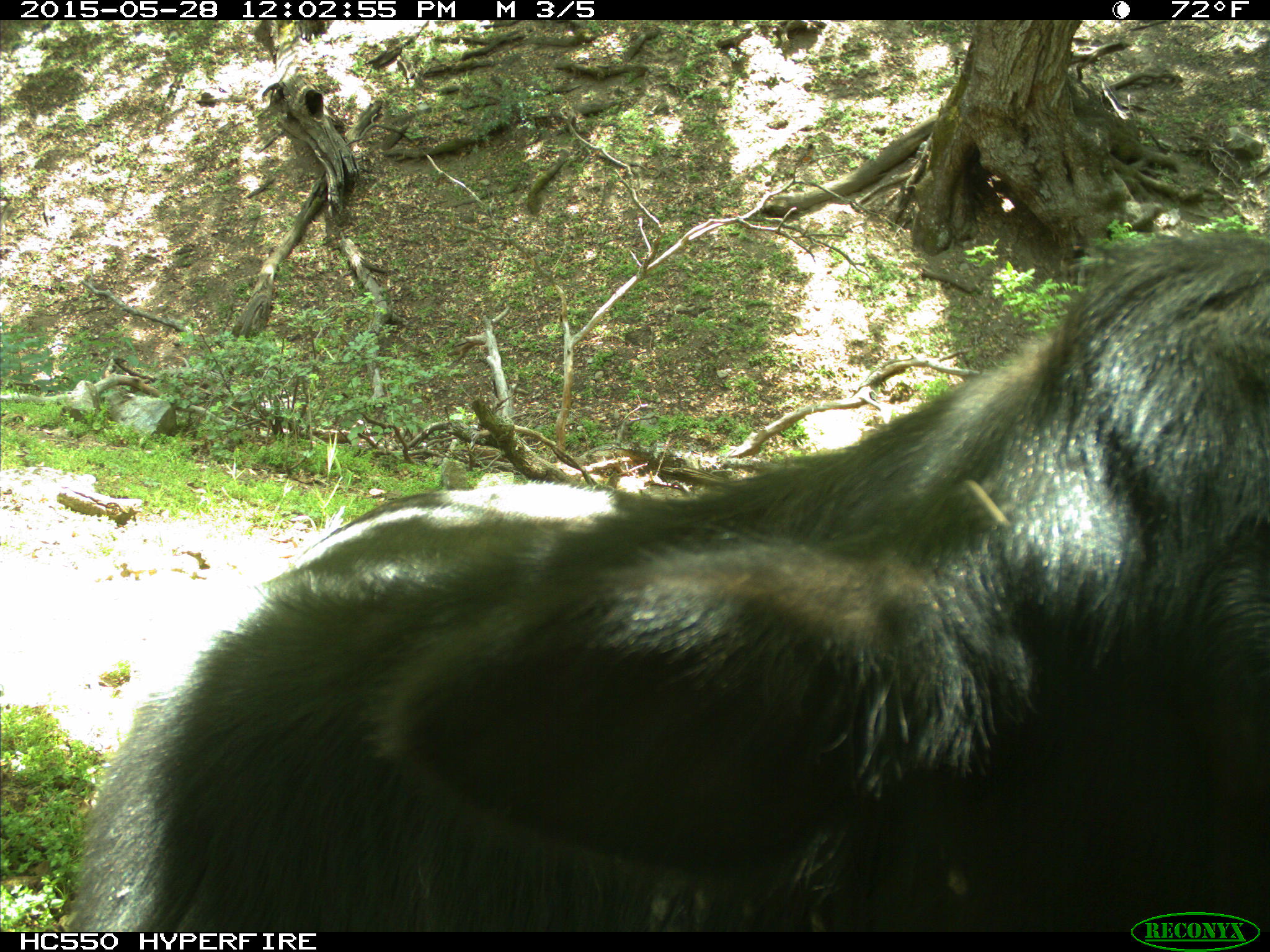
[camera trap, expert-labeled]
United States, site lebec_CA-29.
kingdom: Animalia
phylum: Chordata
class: Mammalia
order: Artiodactyla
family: Bovidae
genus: Bos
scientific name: Bos taurus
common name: domestic cow